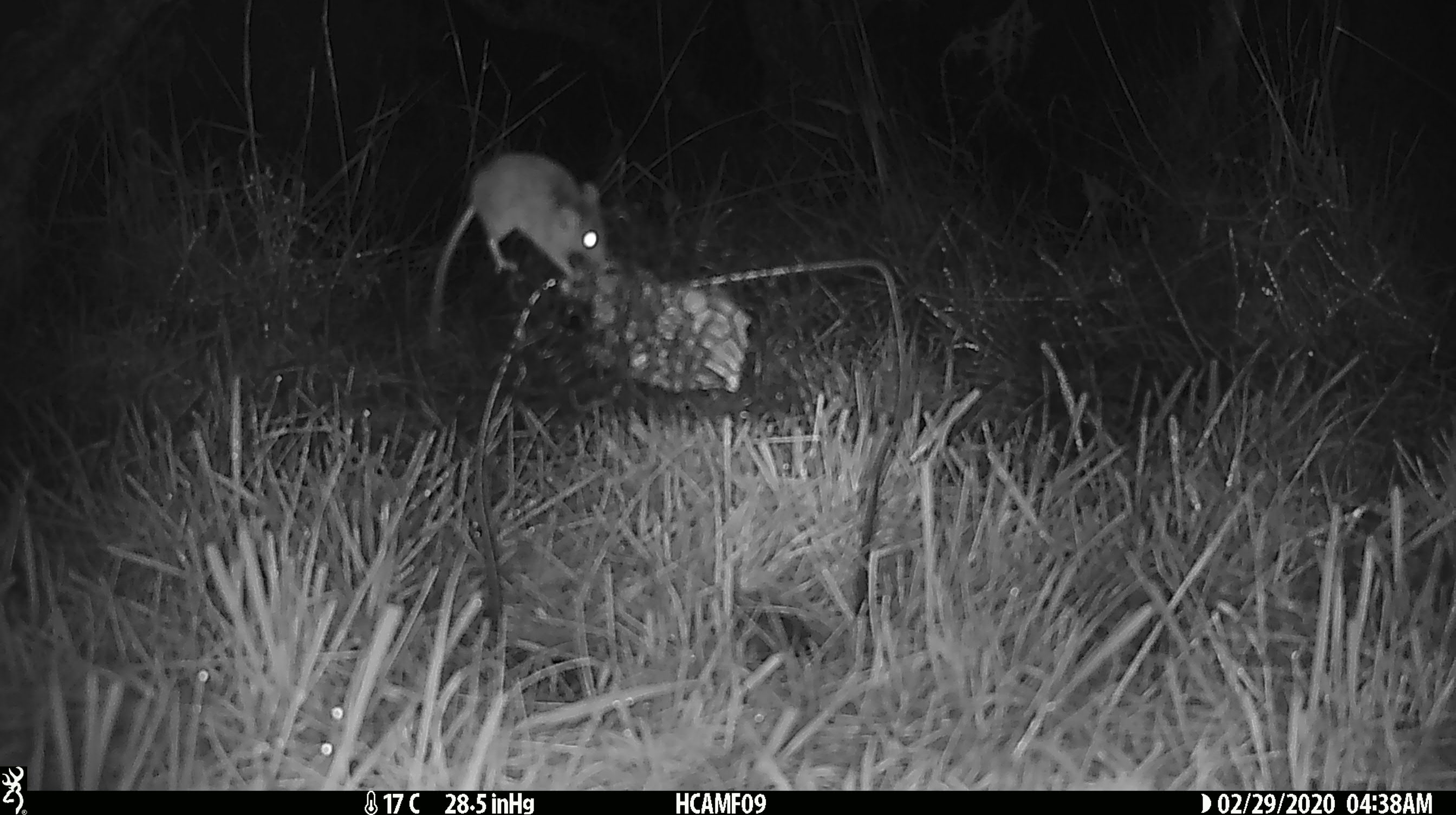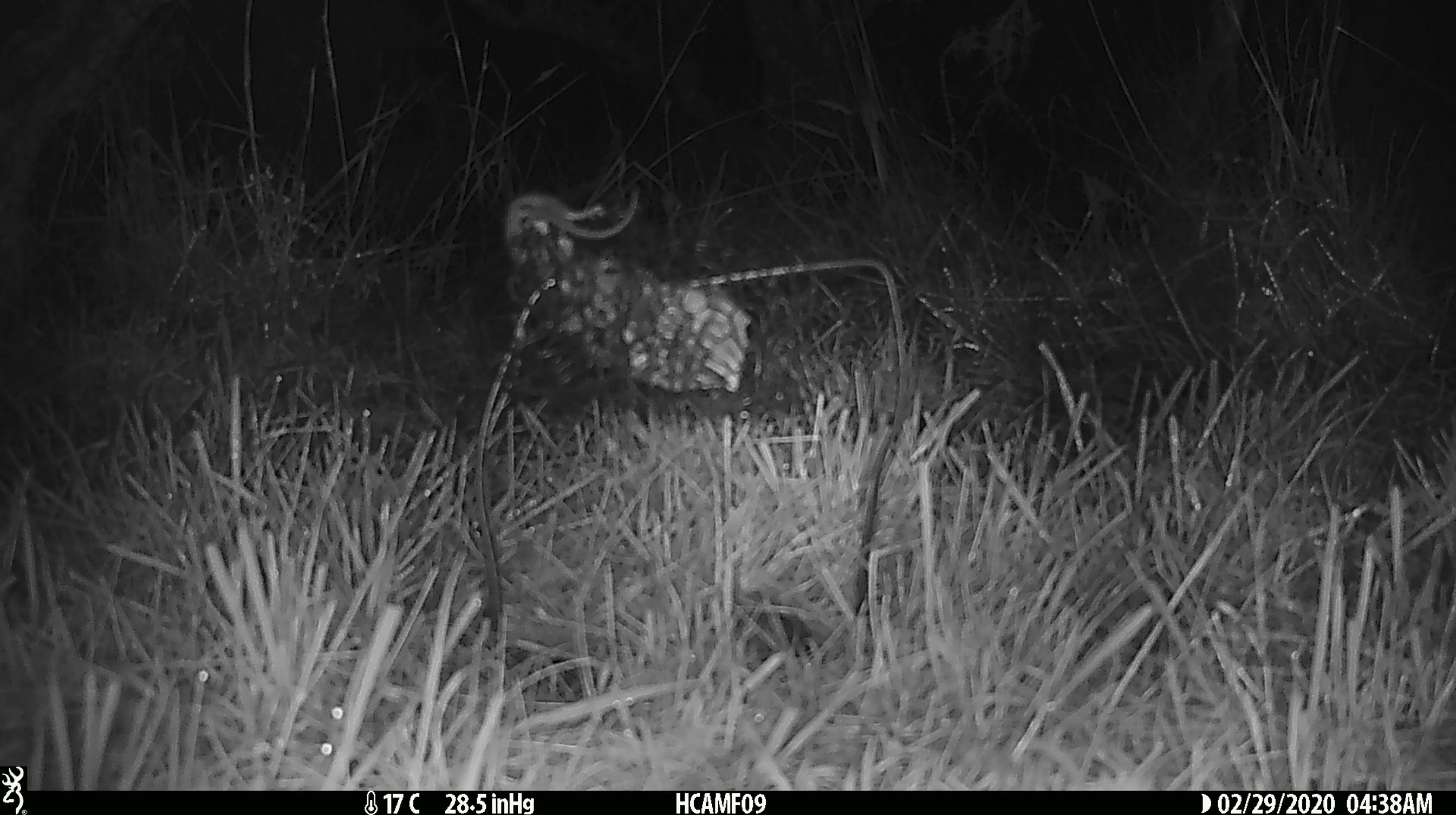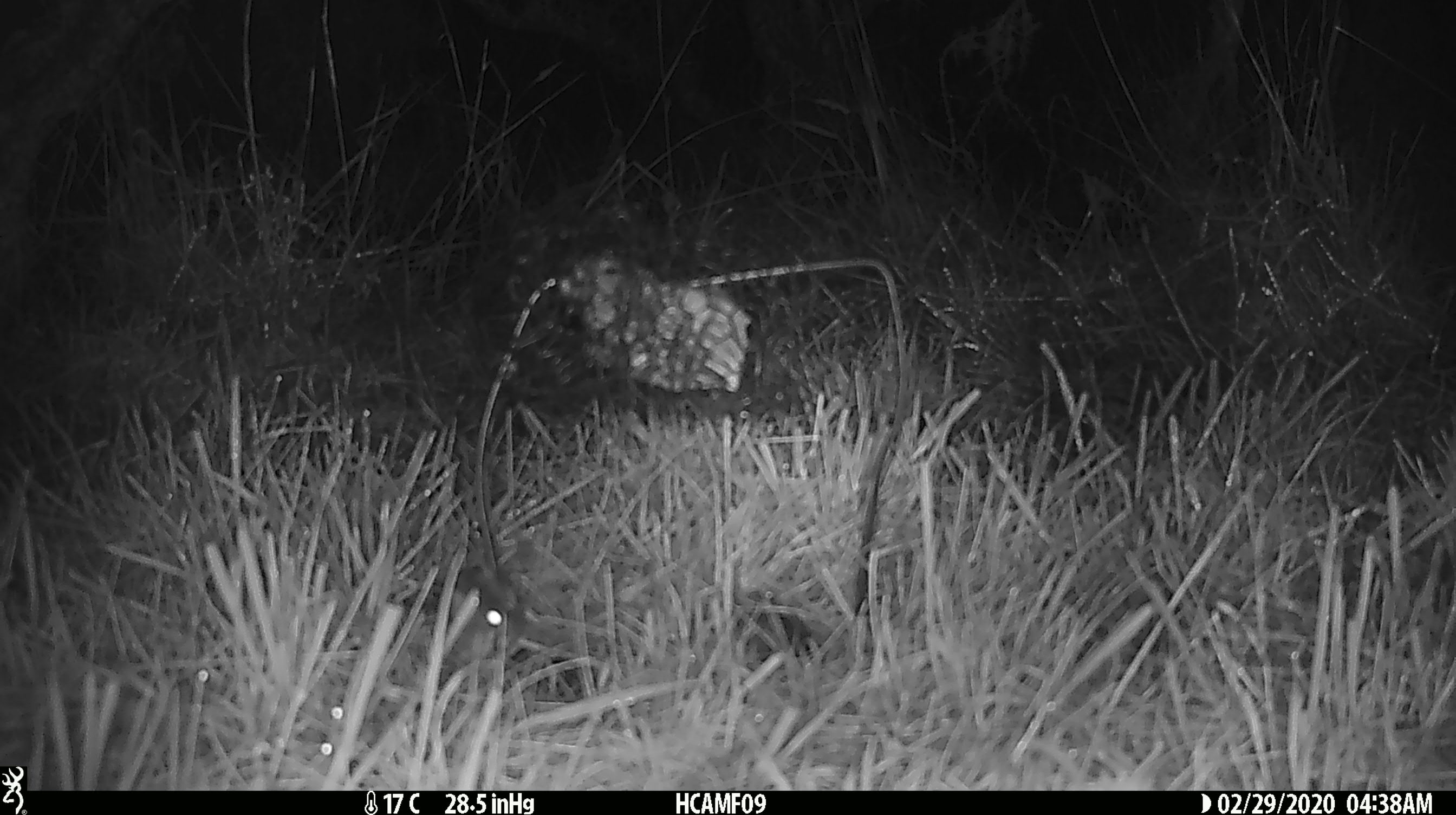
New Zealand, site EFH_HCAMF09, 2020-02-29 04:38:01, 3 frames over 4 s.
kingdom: Animalia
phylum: Chordata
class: Mammalia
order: Rodentia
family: Muridae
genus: Mus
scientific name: Mus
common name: mouse